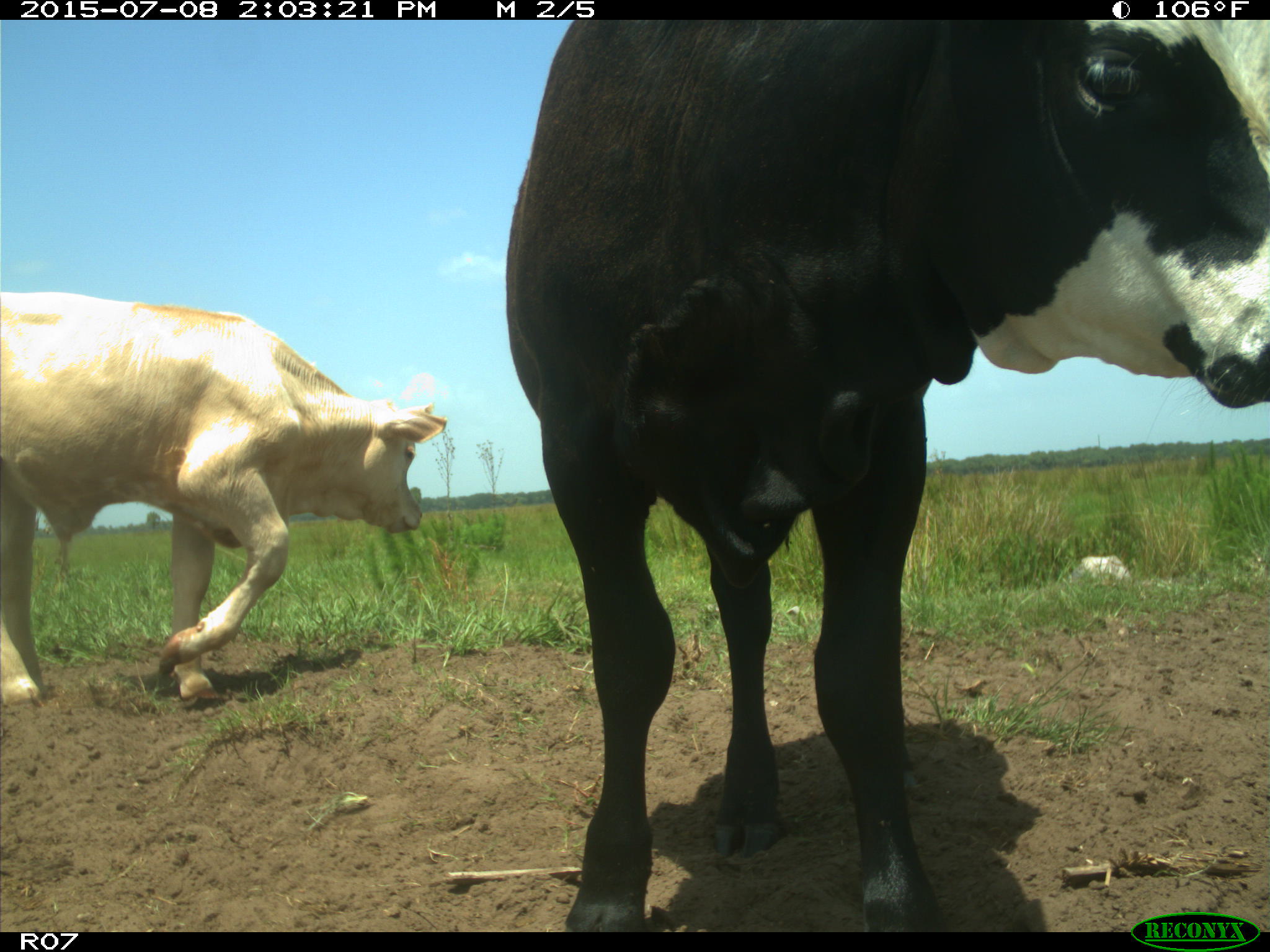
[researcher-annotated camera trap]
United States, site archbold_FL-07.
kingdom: Animalia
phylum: Chordata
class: Mammalia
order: Artiodactyla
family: Bovidae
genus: Bos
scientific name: Bos taurus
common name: domestic cow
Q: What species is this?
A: Bos taurus (domestic cow).